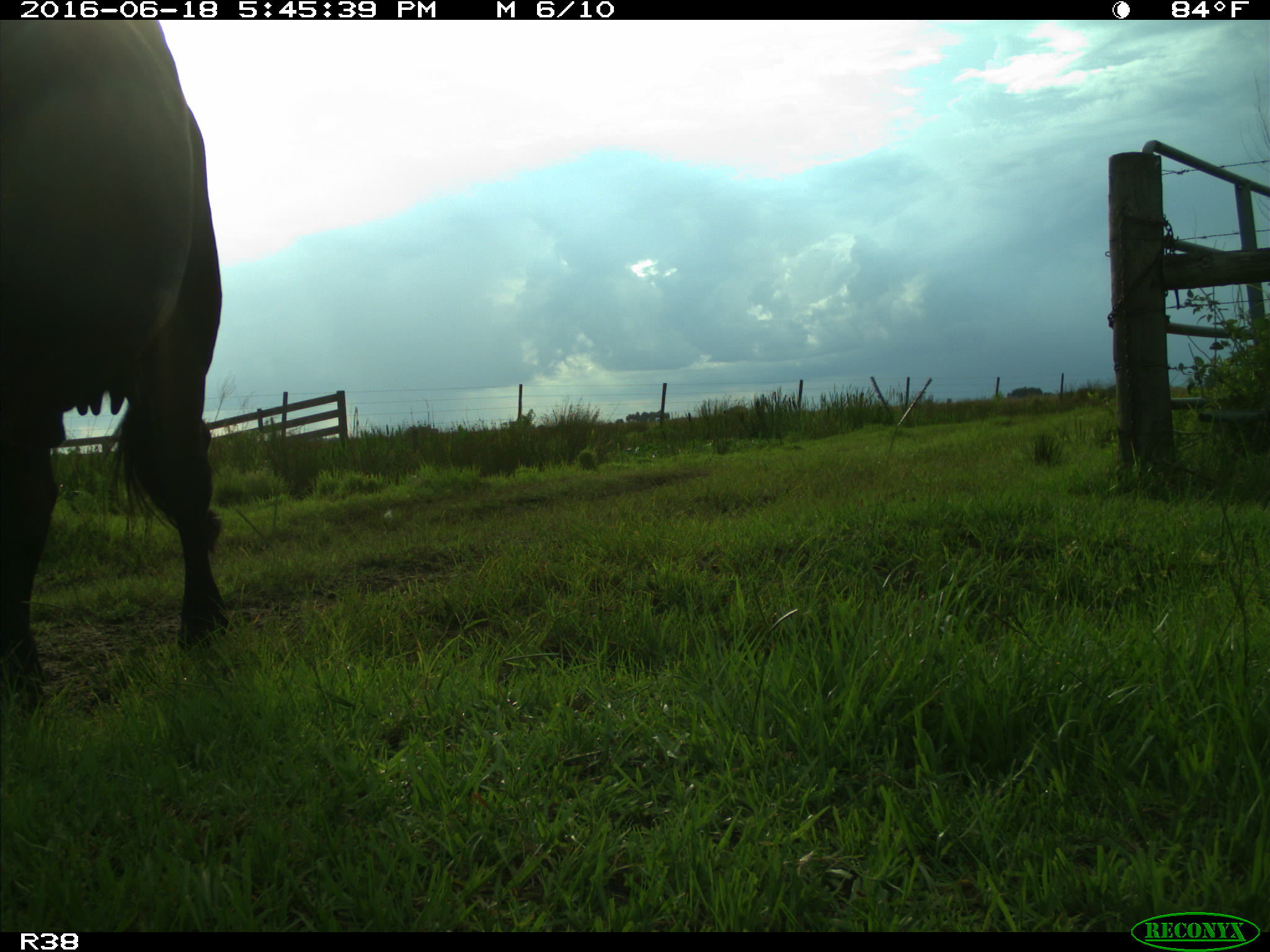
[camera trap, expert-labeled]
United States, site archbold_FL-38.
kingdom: Animalia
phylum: Chordata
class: Mammalia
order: Artiodactyla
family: Bovidae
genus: Bos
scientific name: Bos taurus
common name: domestic cow